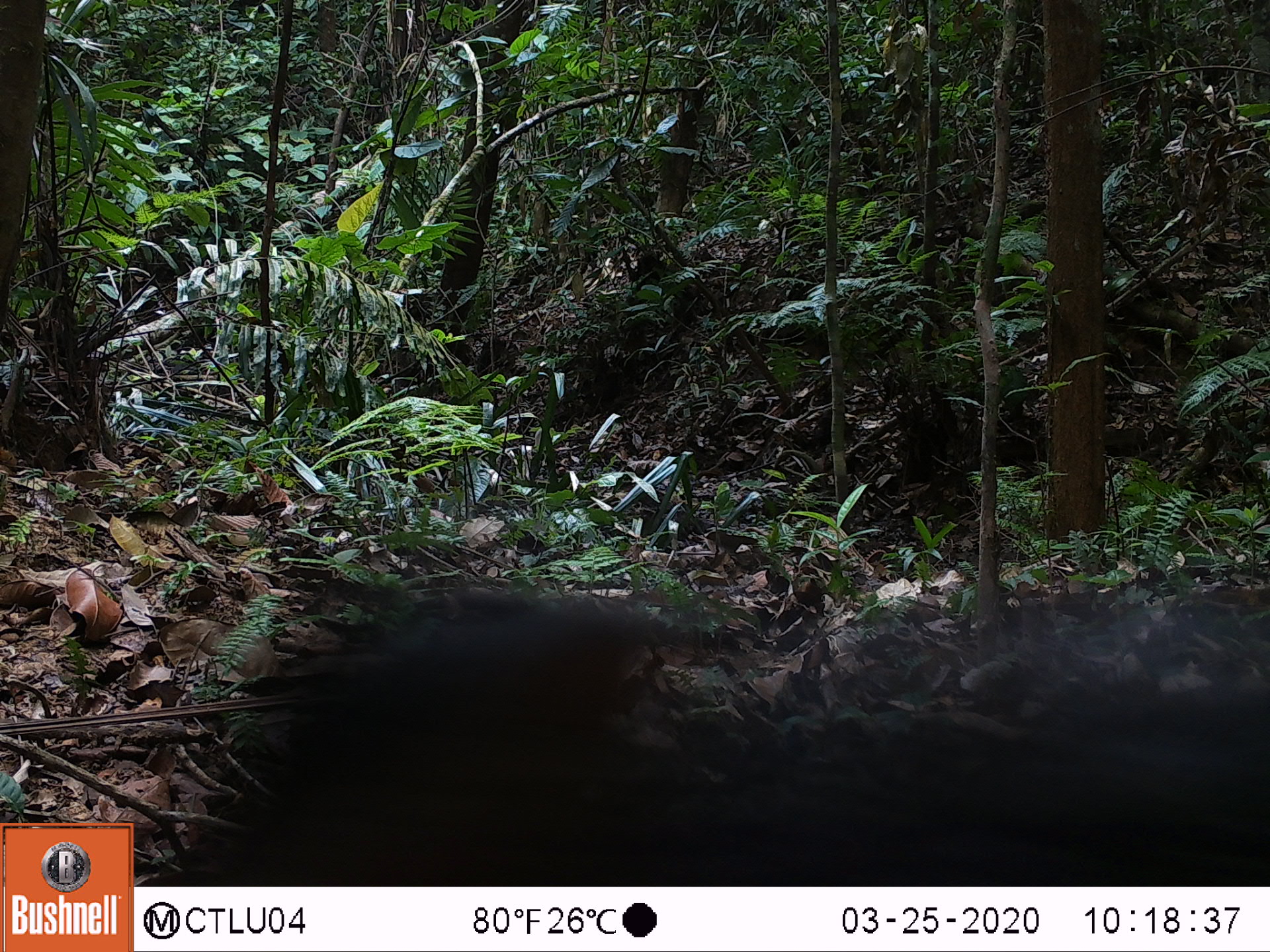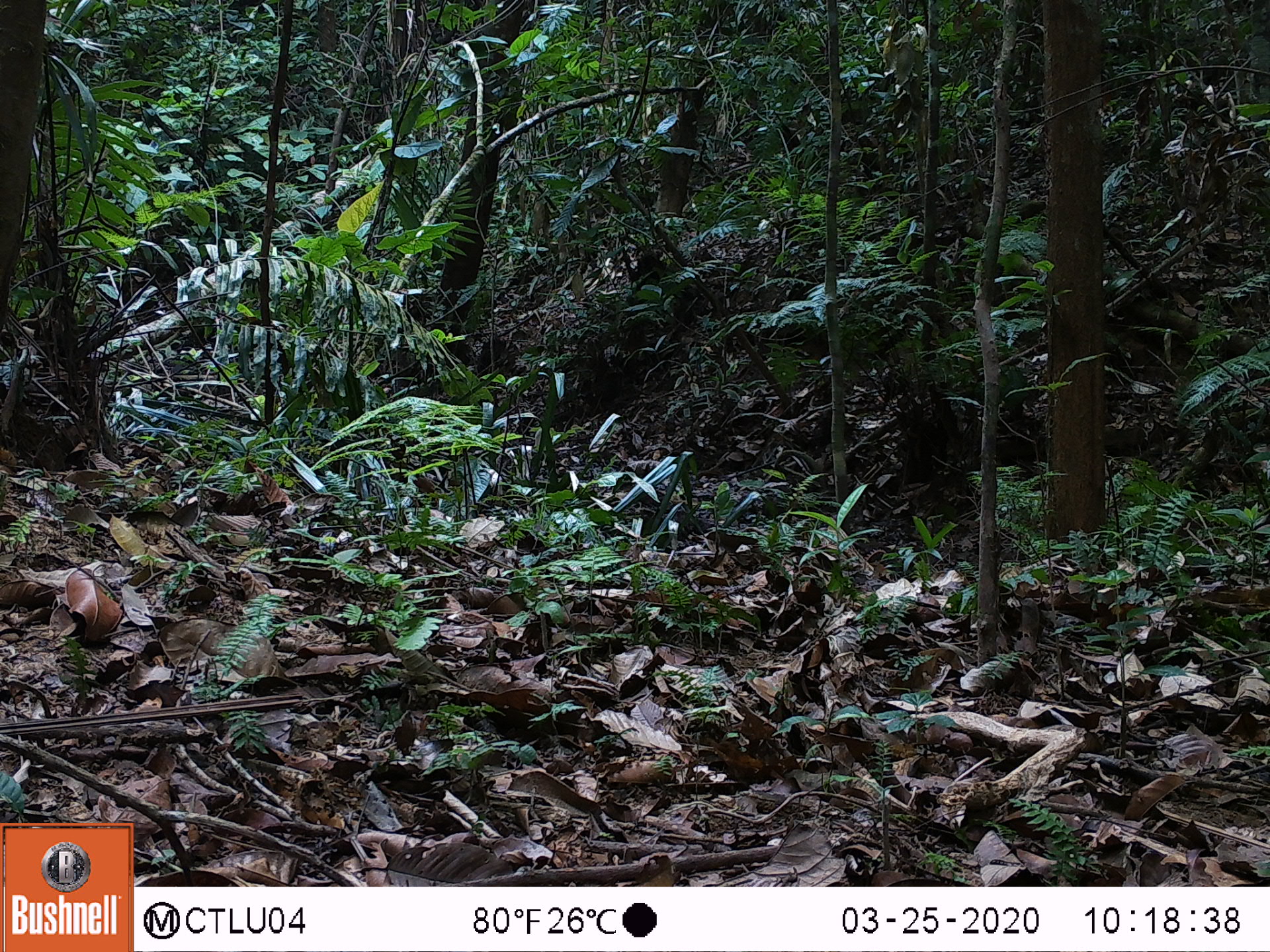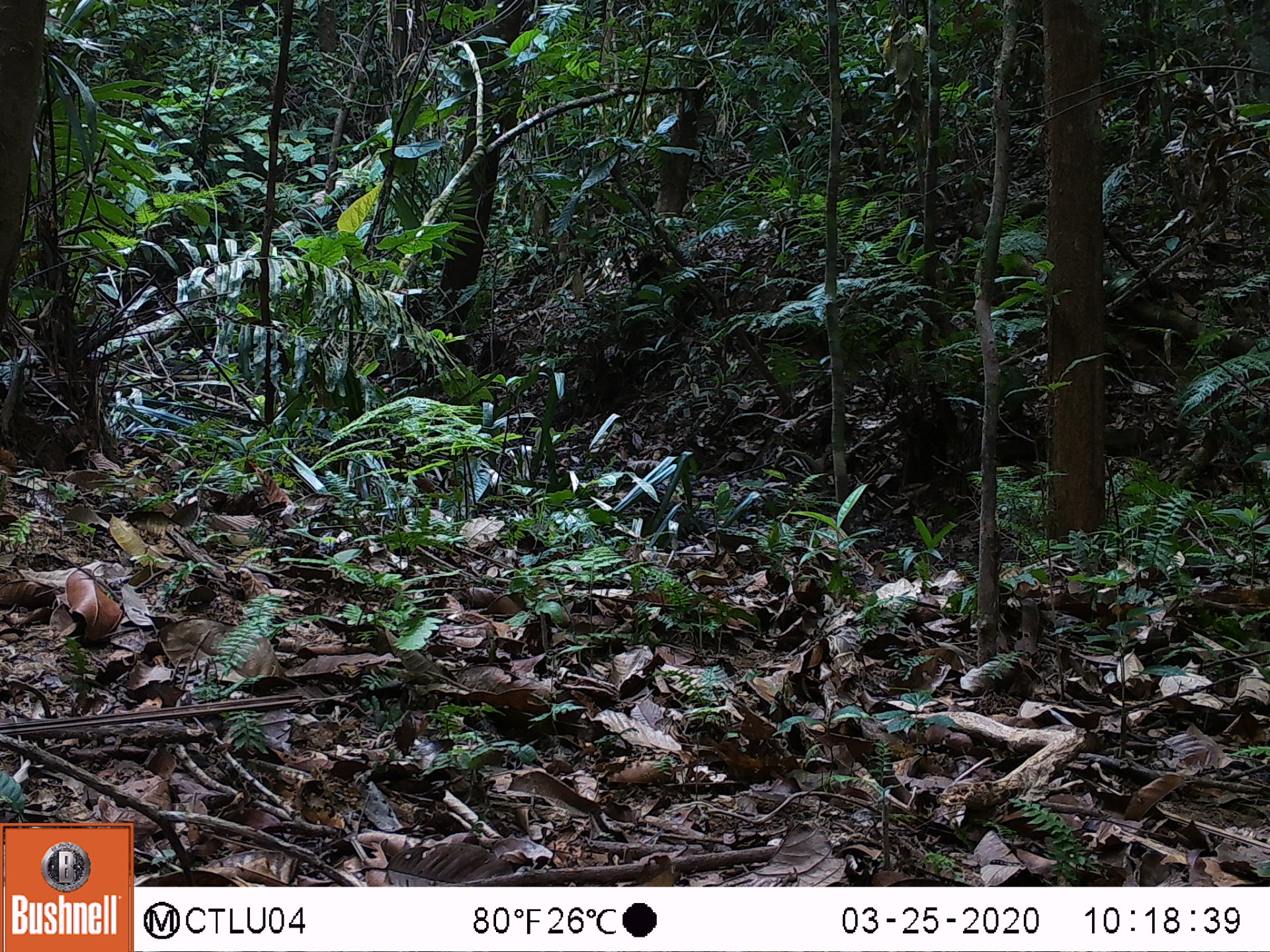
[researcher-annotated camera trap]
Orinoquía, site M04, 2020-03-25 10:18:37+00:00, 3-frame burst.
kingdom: Animalia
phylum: Chordata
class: Mammalia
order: Artiodactyla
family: Tayassuidae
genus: Pecari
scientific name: Pecari tajacu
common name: collared peccary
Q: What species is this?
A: Collared peccary (Pecari tajacu).